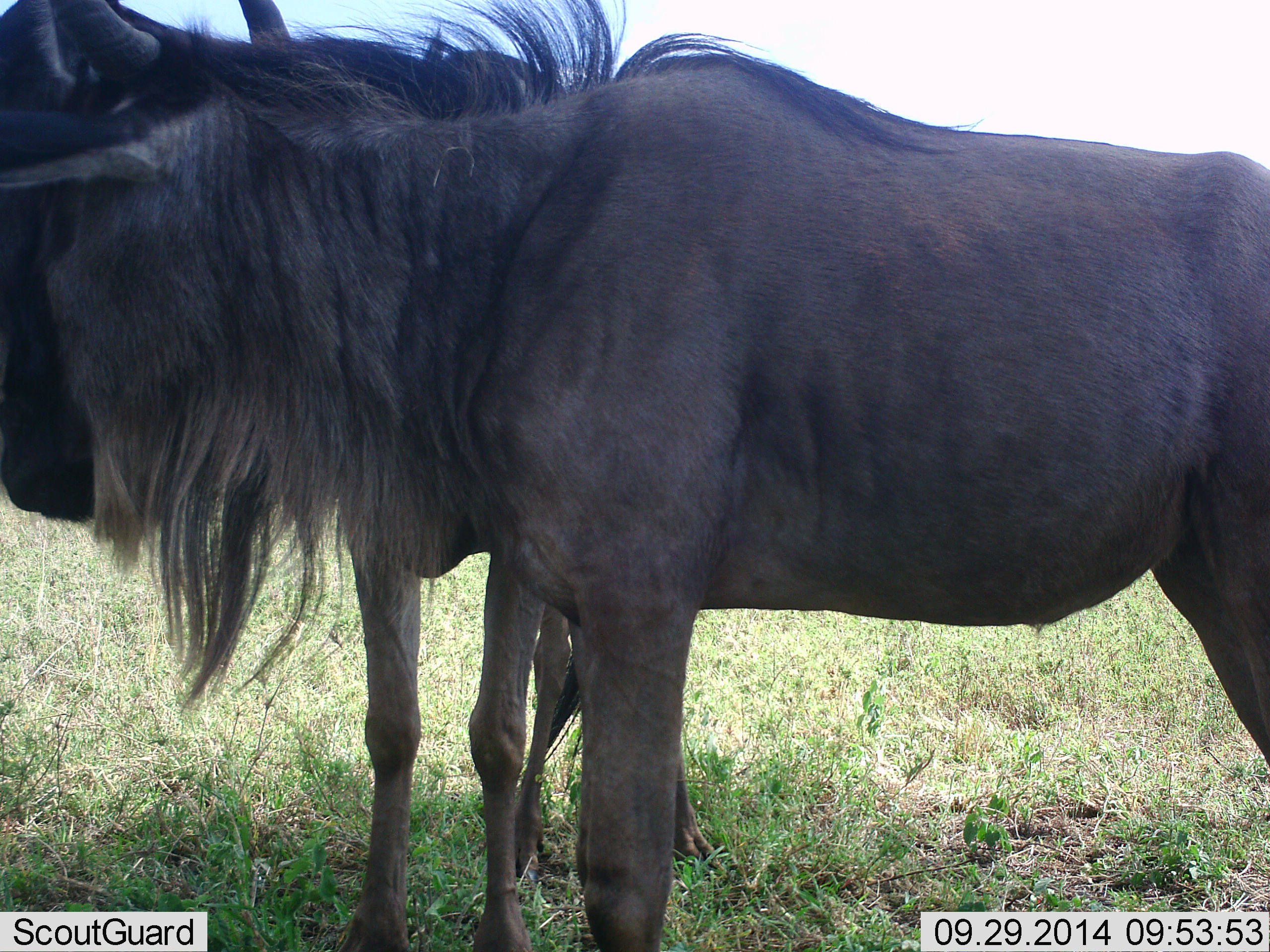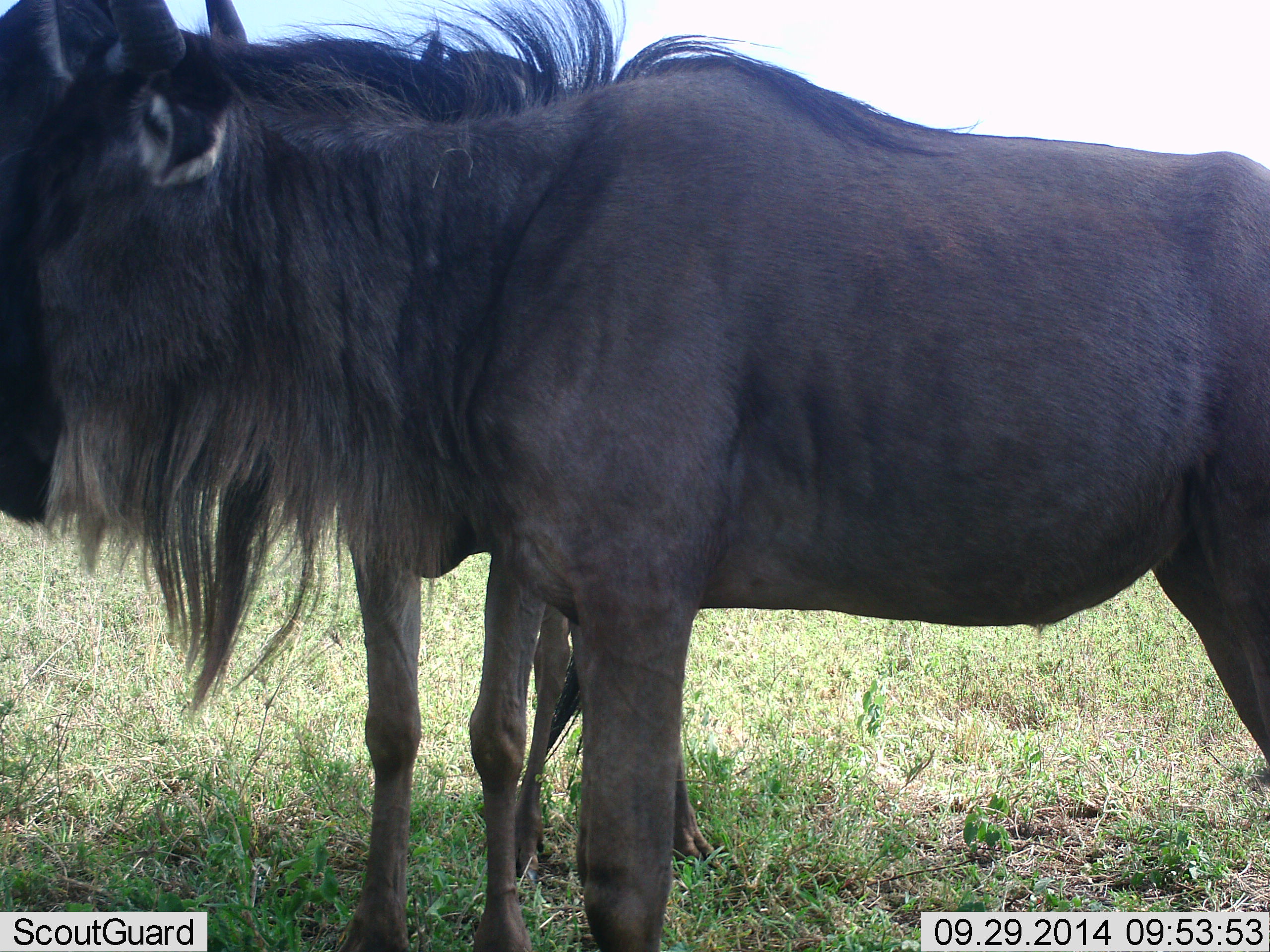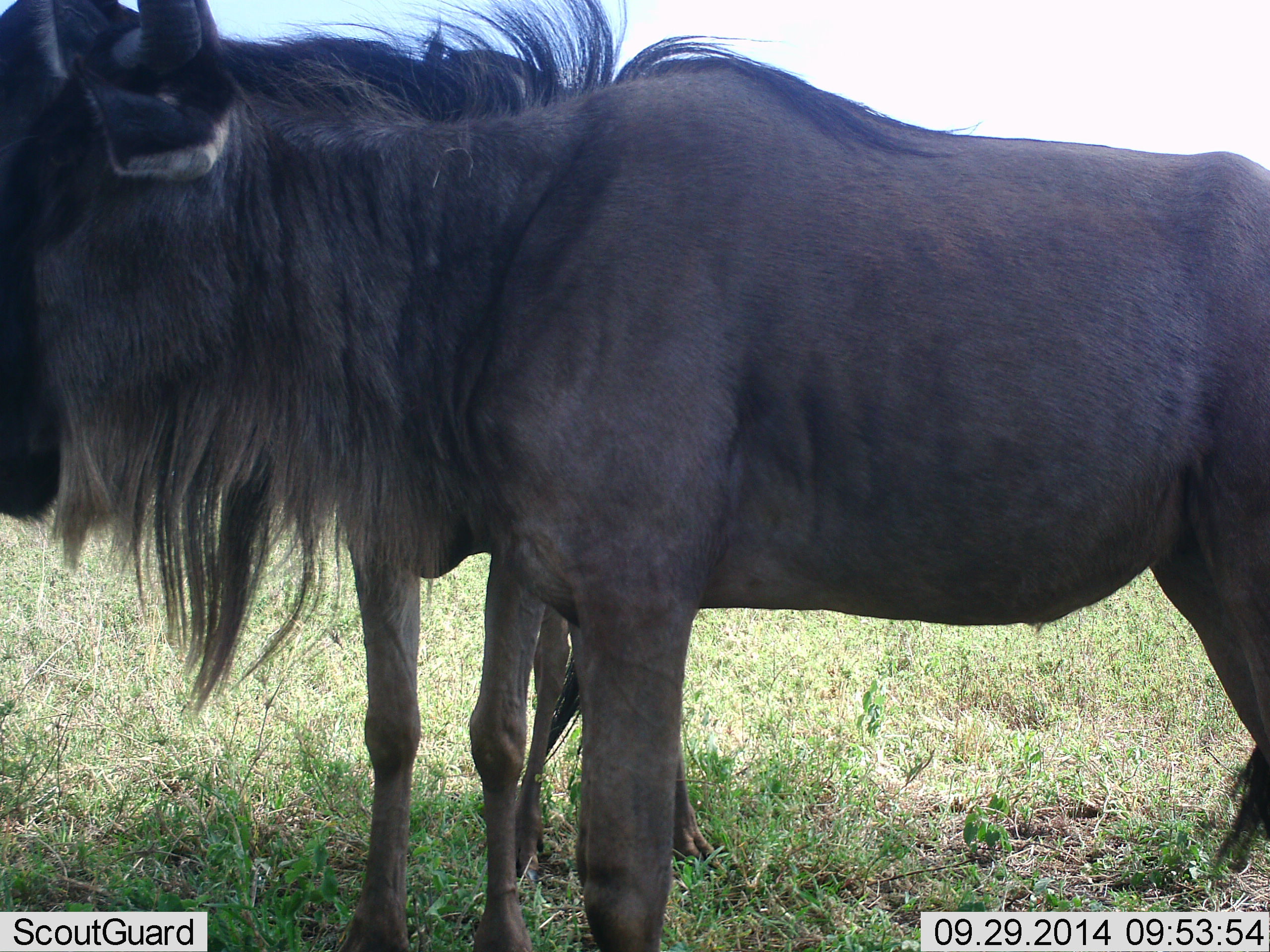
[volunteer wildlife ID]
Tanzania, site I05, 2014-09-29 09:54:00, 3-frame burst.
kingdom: Animalia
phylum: Chordata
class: Mammalia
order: Artiodactyla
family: Bovidae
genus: Connochaetes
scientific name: Connochaetes taurinus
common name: blue wildebeest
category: wildebeest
Wildebeest (blue wildebeest) (Connochaetes taurinus), count 2. Behavior (volunteer vote fractions): standing 60%, resting 10%, moving 10%, interacting 20%. Young present (vote fraction): 0%. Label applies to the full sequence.